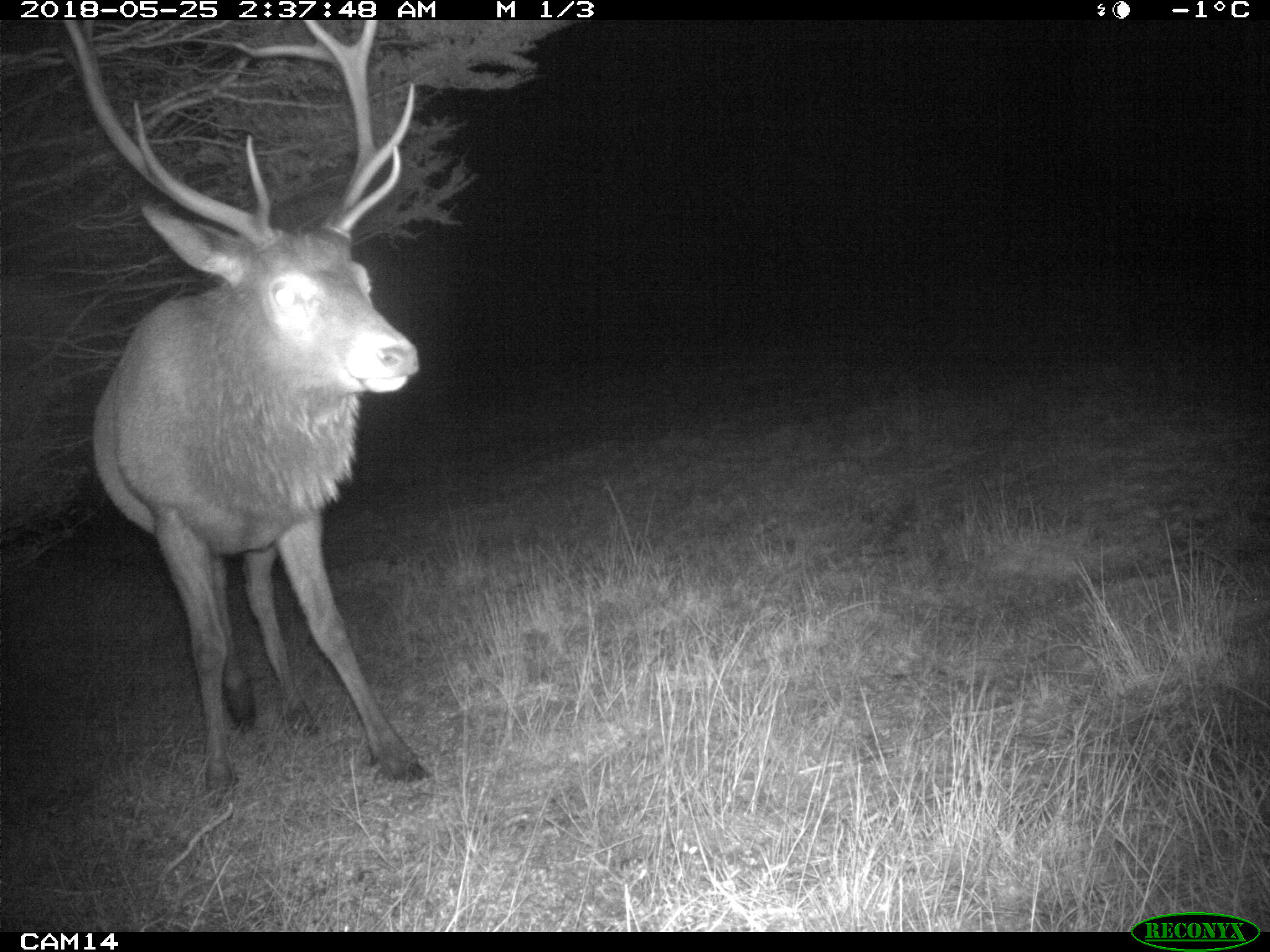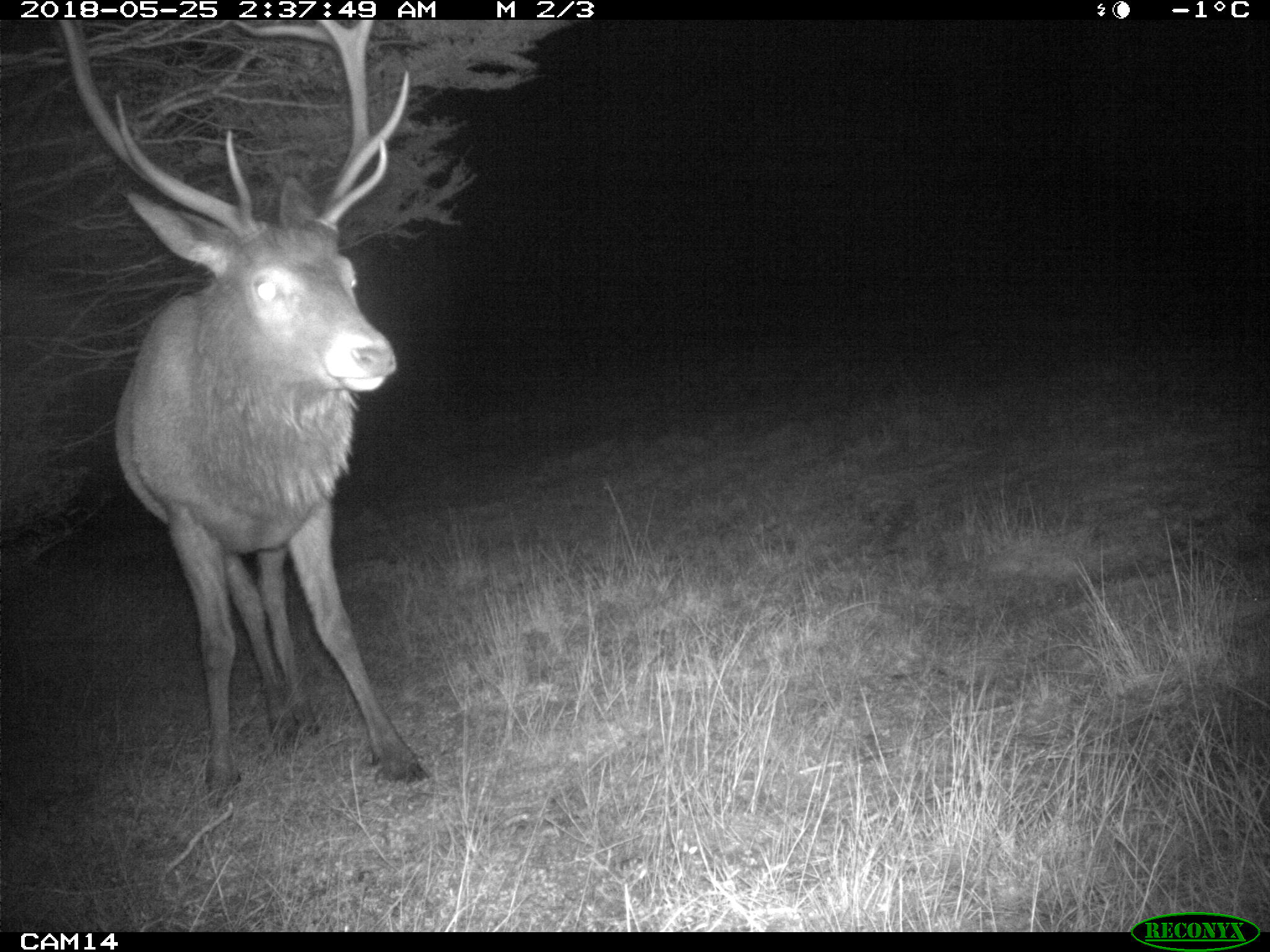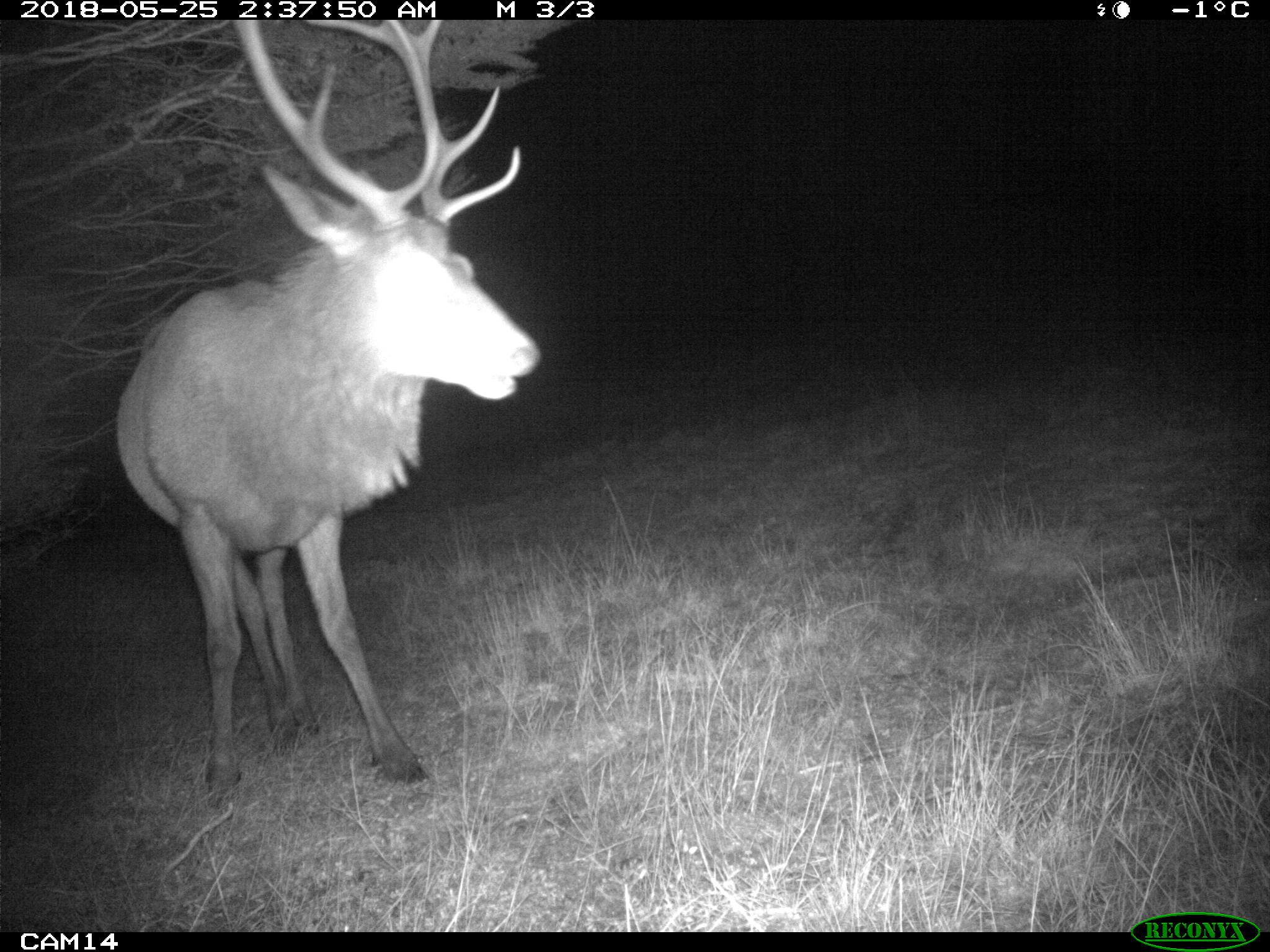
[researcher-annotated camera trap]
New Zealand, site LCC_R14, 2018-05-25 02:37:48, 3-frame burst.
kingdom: Animalia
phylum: Chordata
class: Mammalia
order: Artiodactyla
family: Cervidae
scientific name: Cervidae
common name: deer